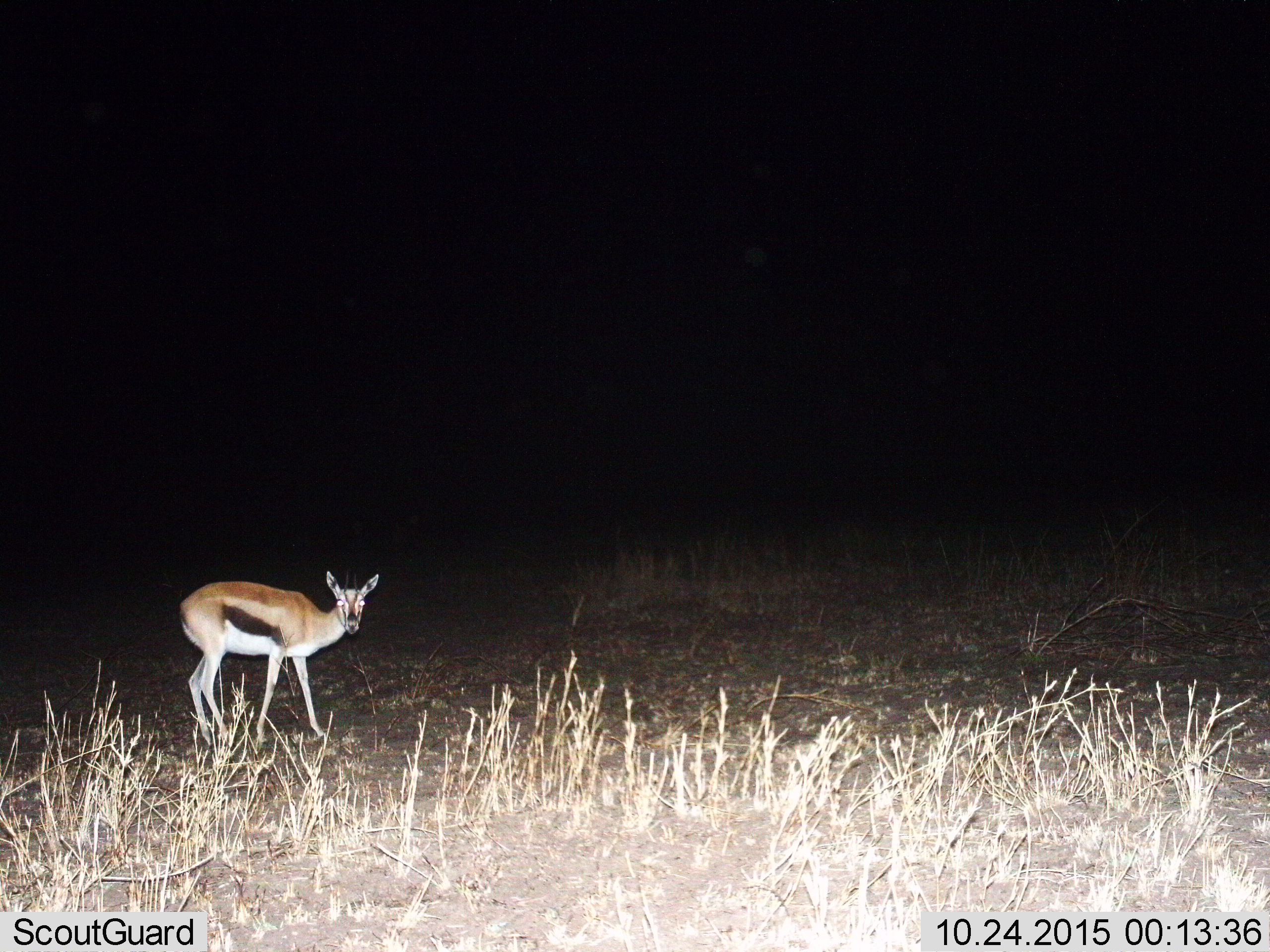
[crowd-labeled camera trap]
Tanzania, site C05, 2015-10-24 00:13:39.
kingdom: Animalia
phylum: Chordata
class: Mammalia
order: Artiodactyla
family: Bovidae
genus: Eudorcas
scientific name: Eudorcas thomsonii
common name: thomson's gazelle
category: gazellethomsons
Gazellethomsons (thomson's gazelle) (Eudorcas thomsonii), count 1. Behavior (volunteer vote fractions): standing 100%, resting 0%, moving 0%, interacting 0%. Young present (vote fraction): 6%. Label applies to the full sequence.